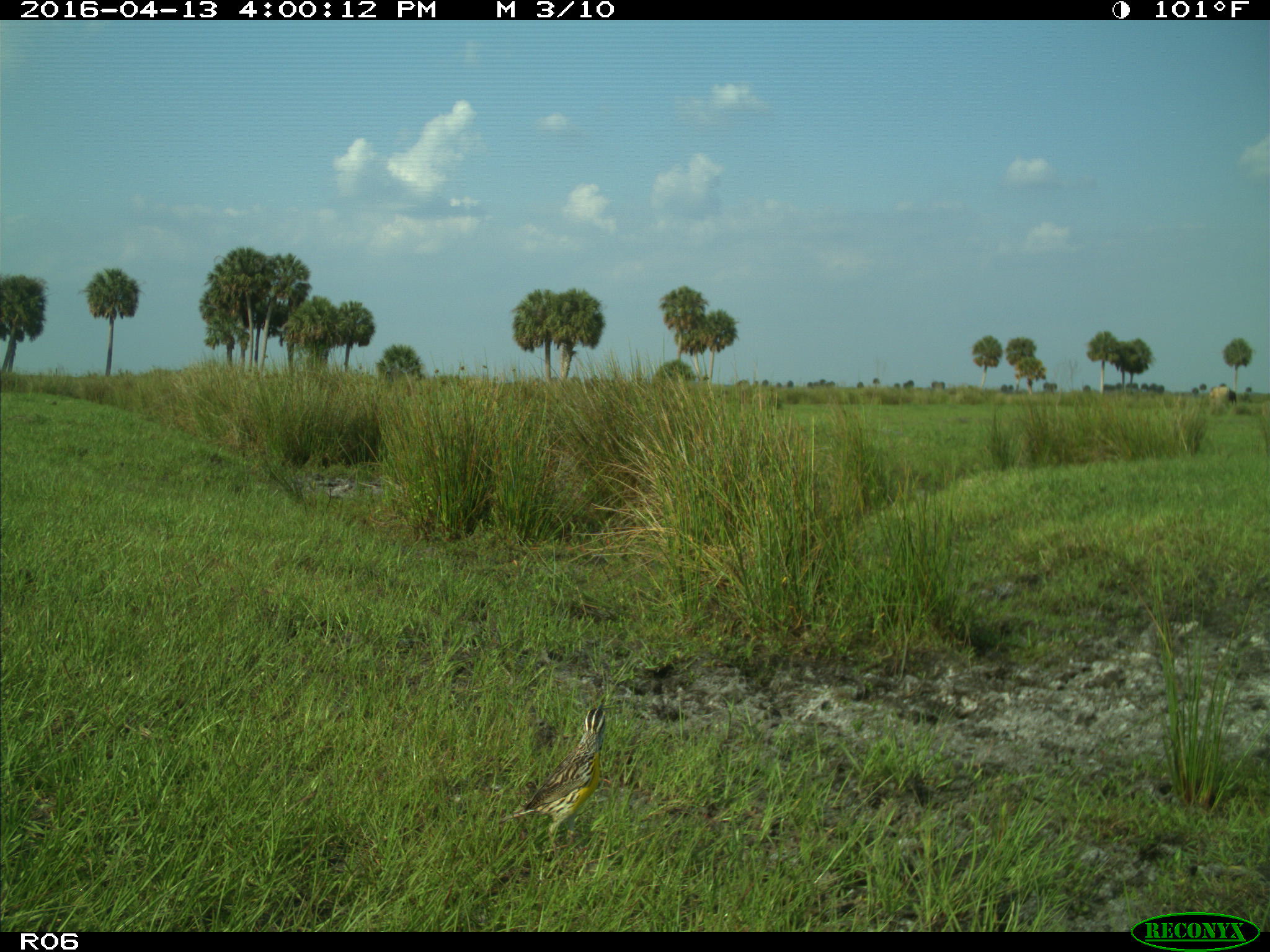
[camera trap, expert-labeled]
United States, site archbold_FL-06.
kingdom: Animalia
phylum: Chordata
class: Aves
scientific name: Aves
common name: birds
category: unidentified bird